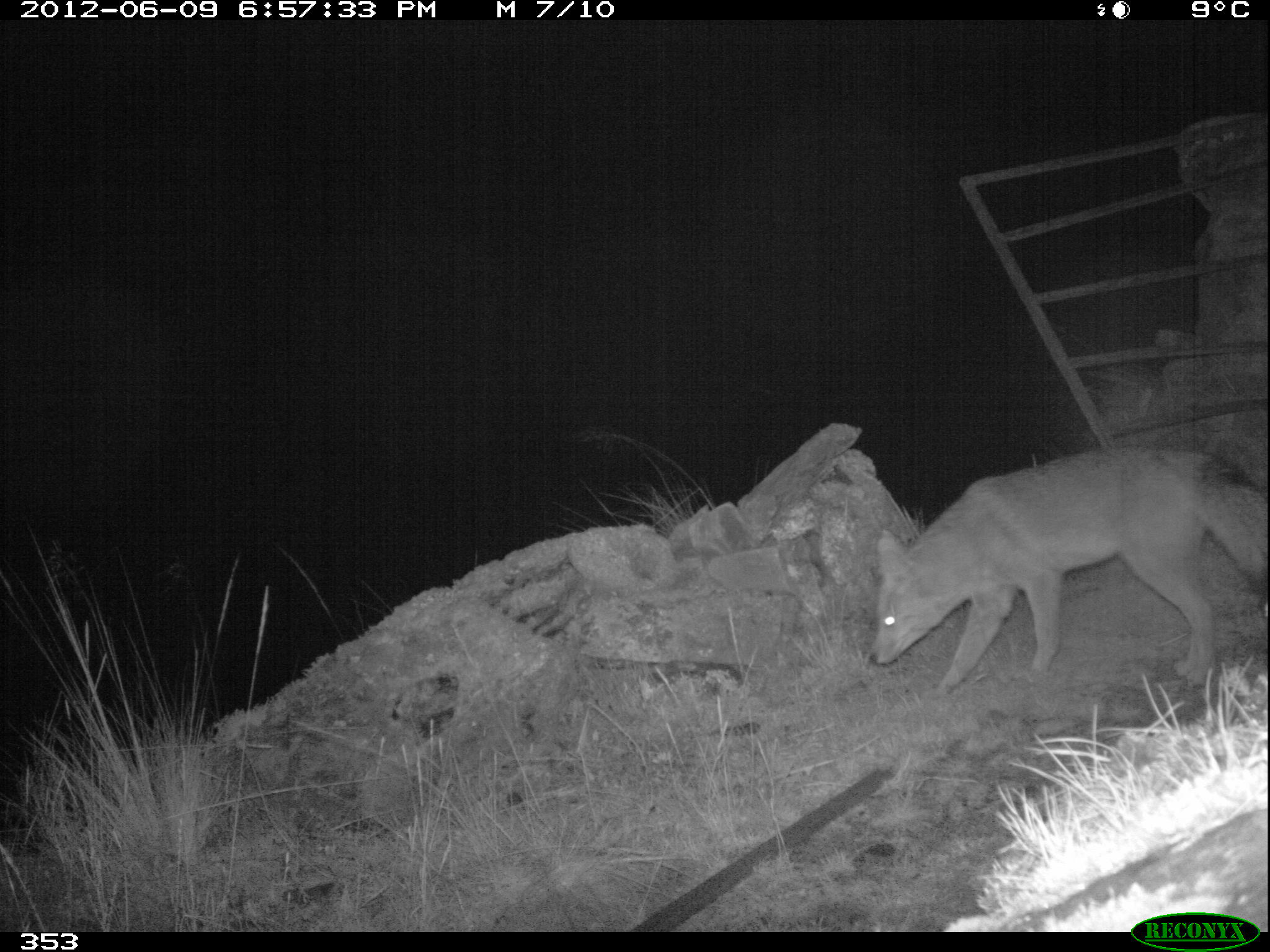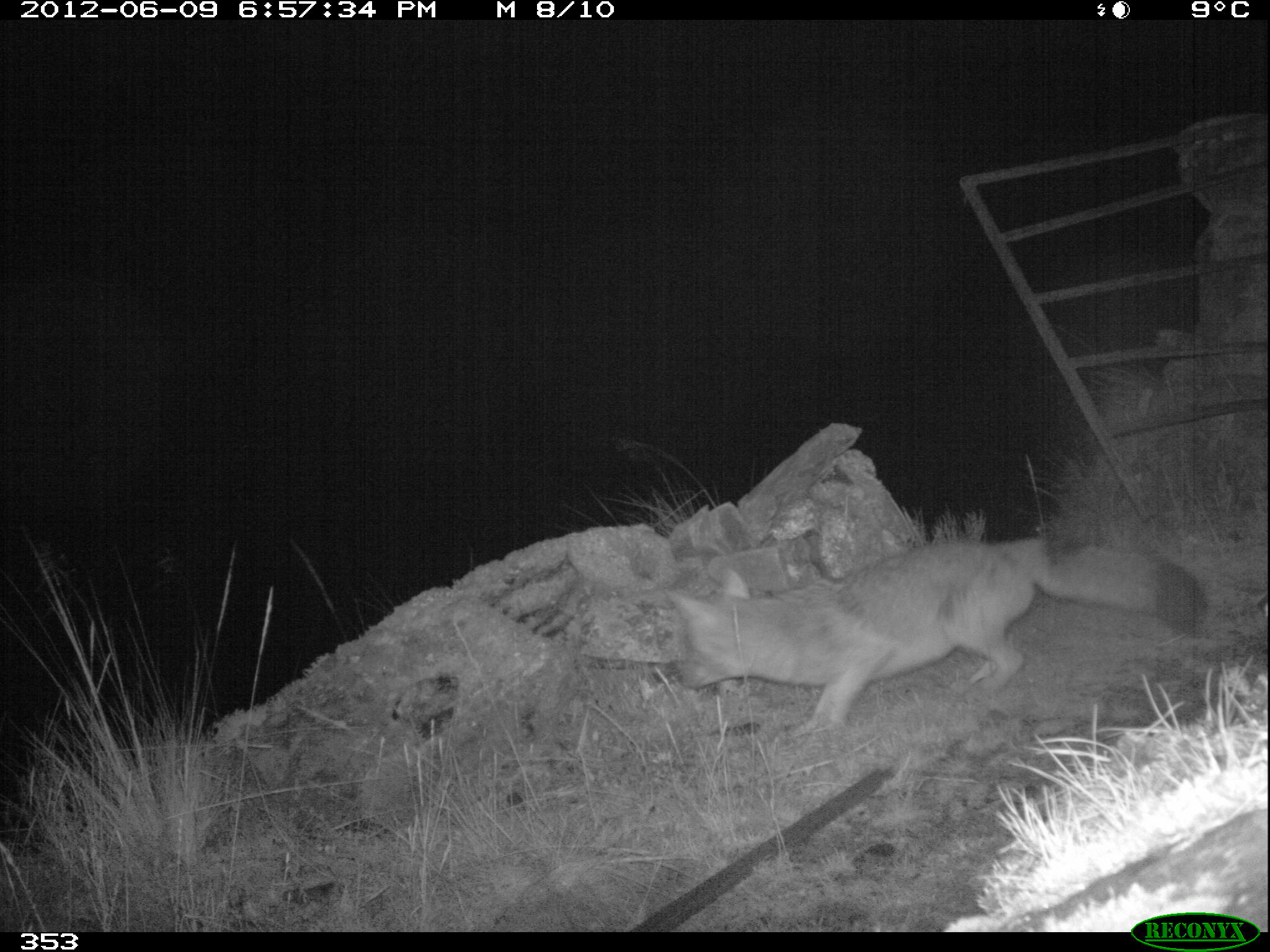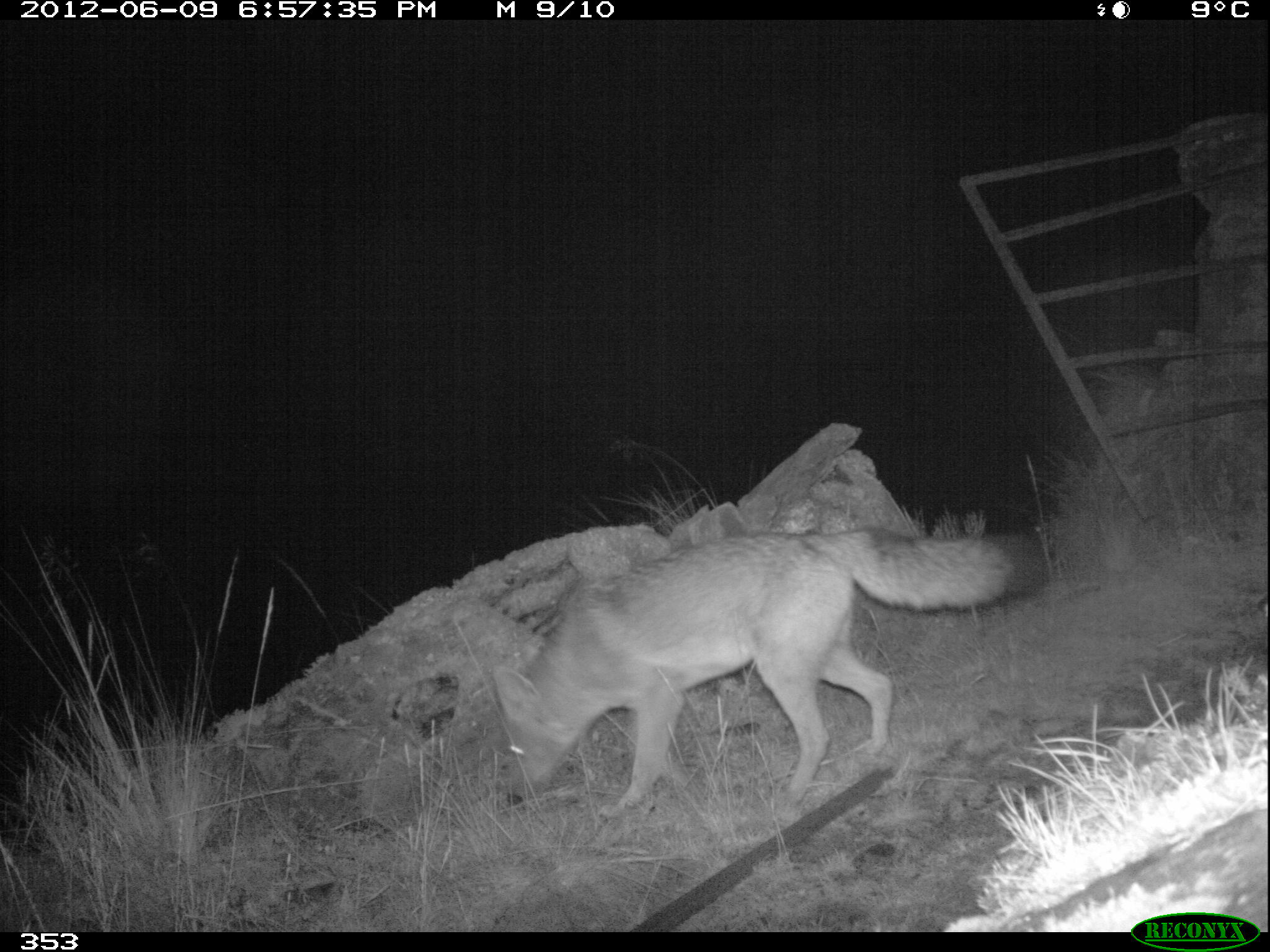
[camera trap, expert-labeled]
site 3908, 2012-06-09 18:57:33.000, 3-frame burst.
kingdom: Animalia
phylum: Chordata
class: Mammalia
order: Carnivora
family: Canidae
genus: Lycalopex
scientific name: Lycalopex culpaeus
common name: culpeo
Lycalopex culpaeus (culpeo).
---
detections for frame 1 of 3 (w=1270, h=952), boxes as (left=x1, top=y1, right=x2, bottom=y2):
lycalopex culpaeus: (left=861, top=443, right=1270, bottom=690)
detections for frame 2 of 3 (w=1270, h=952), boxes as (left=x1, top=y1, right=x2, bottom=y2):
lycalopex culpaeus: (left=658, top=530, right=1209, bottom=737)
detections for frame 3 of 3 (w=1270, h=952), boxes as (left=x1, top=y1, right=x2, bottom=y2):
lycalopex culpaeus: (left=487, top=525, right=1014, bottom=820)